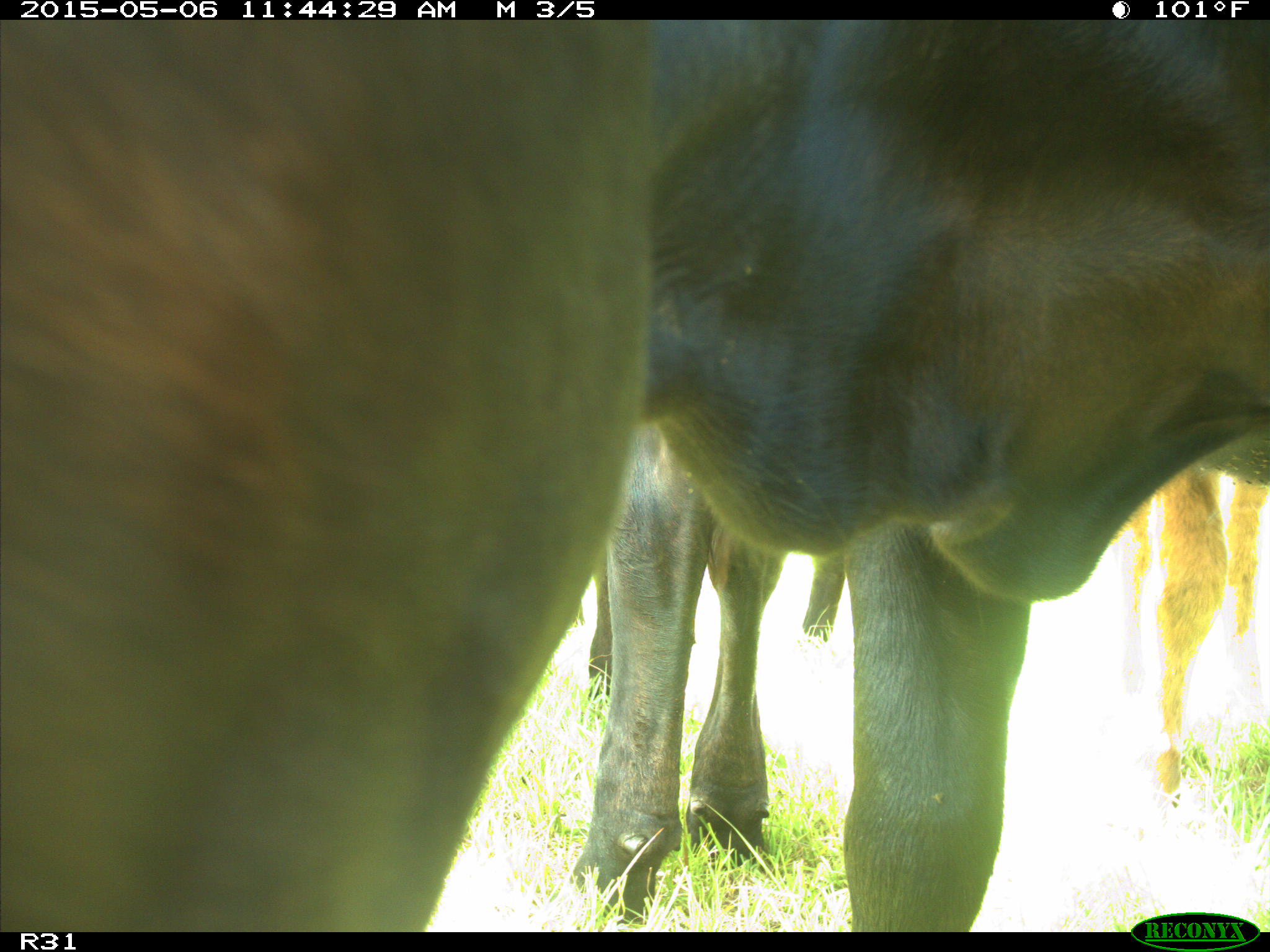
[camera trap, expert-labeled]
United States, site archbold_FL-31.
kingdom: Animalia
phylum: Chordata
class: Mammalia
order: Artiodactyla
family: Bovidae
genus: Bos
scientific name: Bos taurus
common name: domestic cow